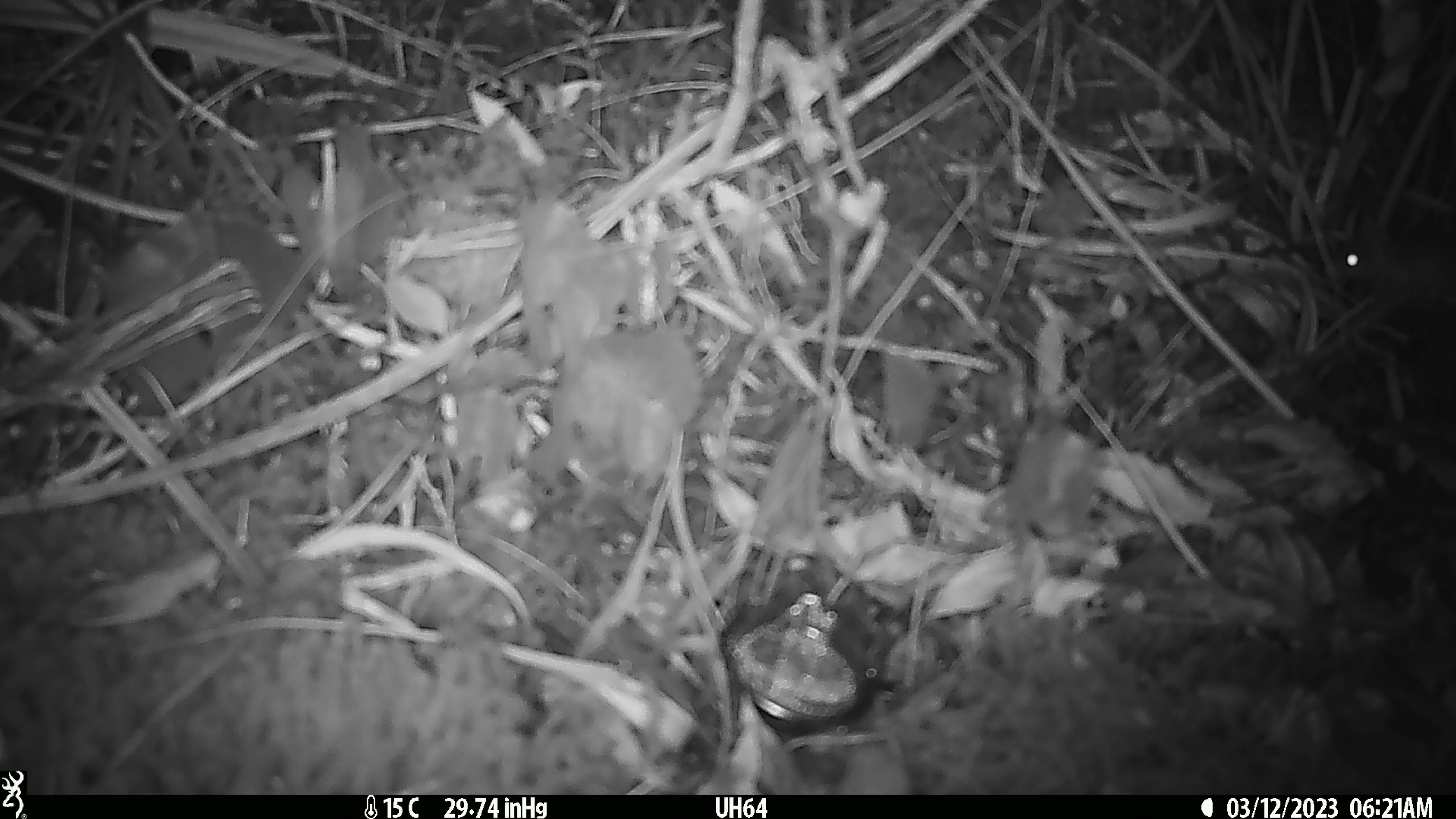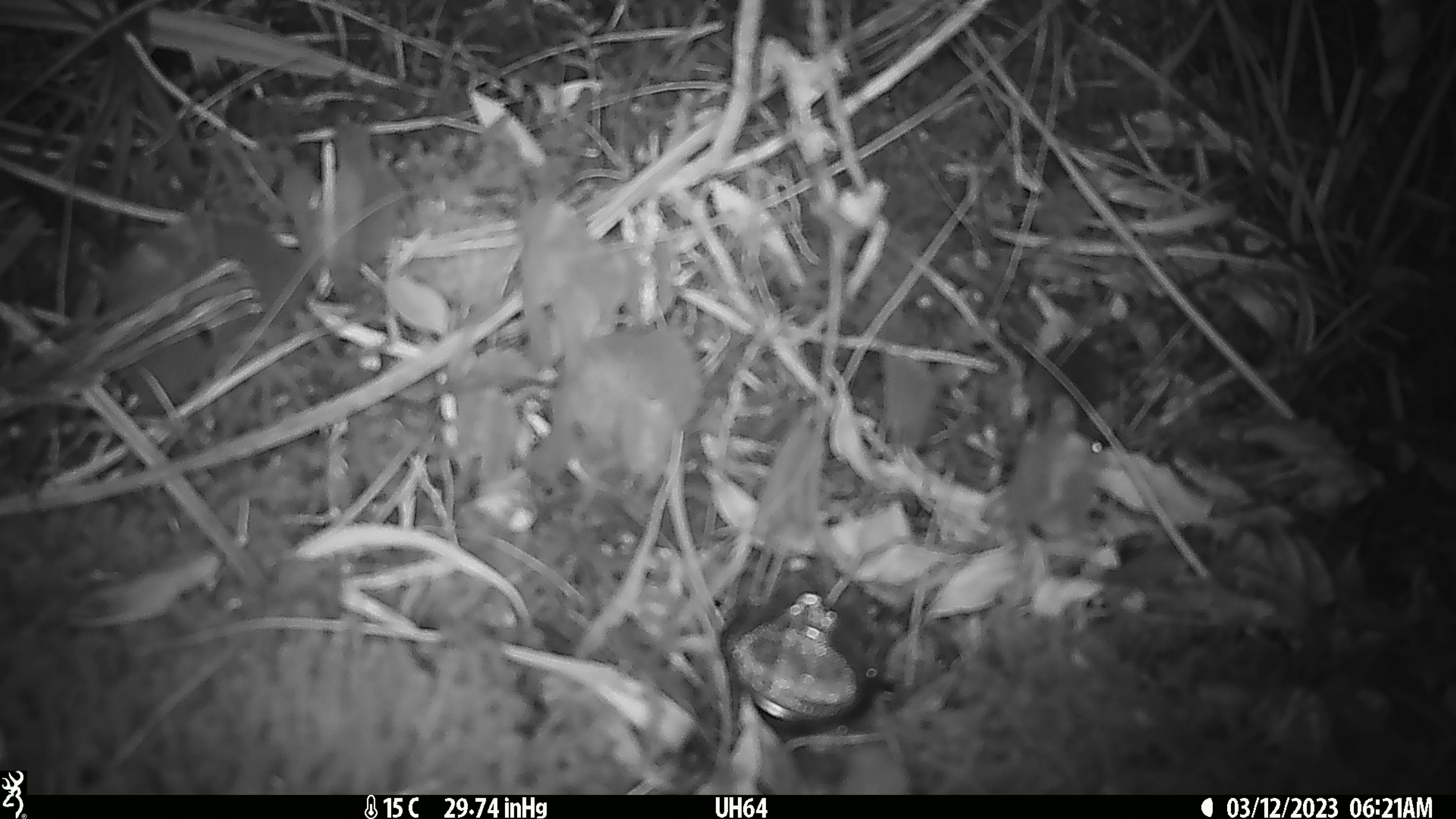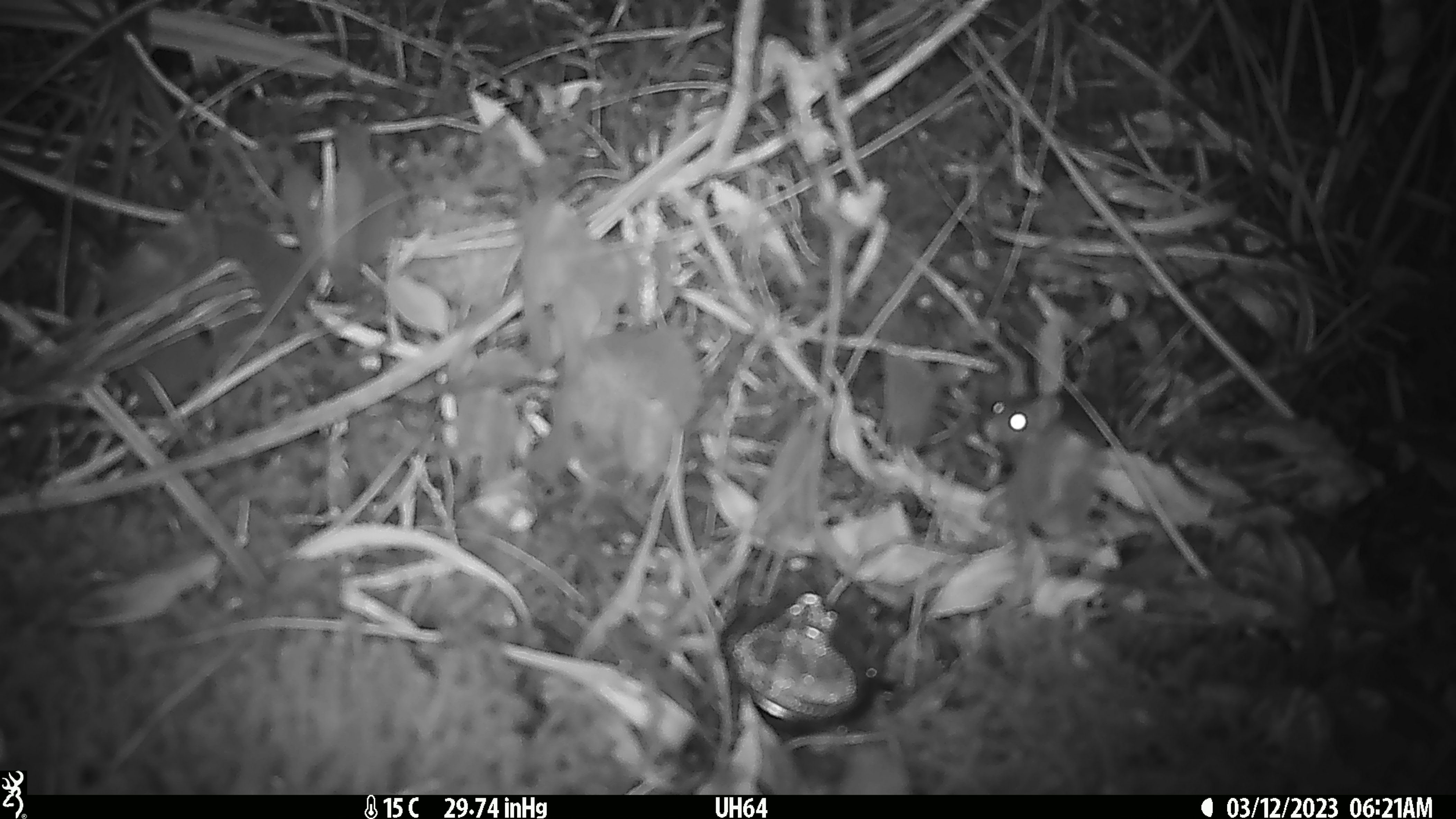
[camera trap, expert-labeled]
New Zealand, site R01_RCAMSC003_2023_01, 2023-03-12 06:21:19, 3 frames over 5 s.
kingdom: Animalia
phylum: Chordata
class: Mammalia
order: Rodentia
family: Muridae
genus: Mus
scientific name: Mus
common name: mouse